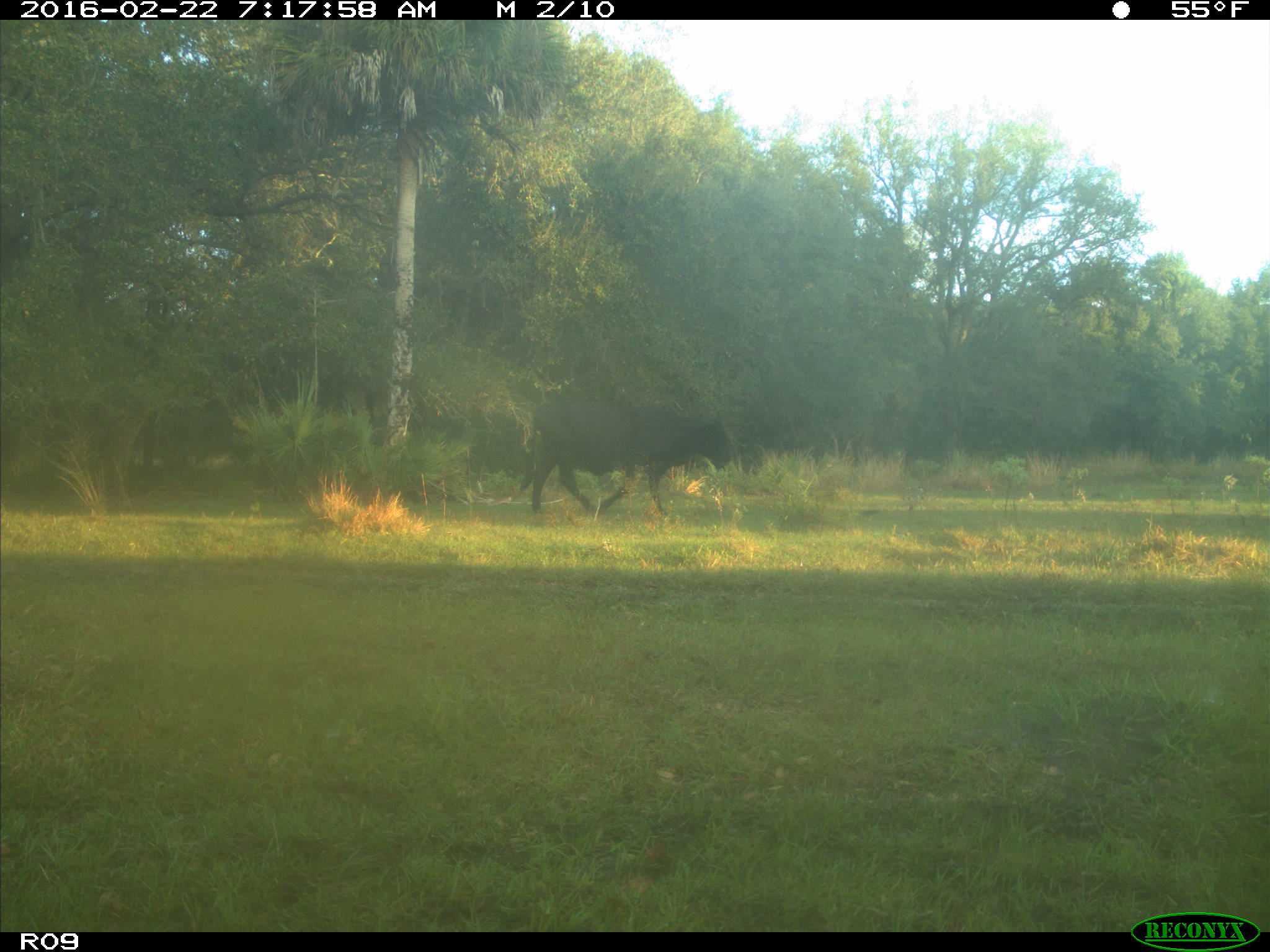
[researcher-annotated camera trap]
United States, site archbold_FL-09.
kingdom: Animalia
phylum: Chordata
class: Mammalia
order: Artiodactyla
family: Bovidae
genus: Bos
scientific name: Bos taurus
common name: domestic cow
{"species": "Bos taurus (domestic cow)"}